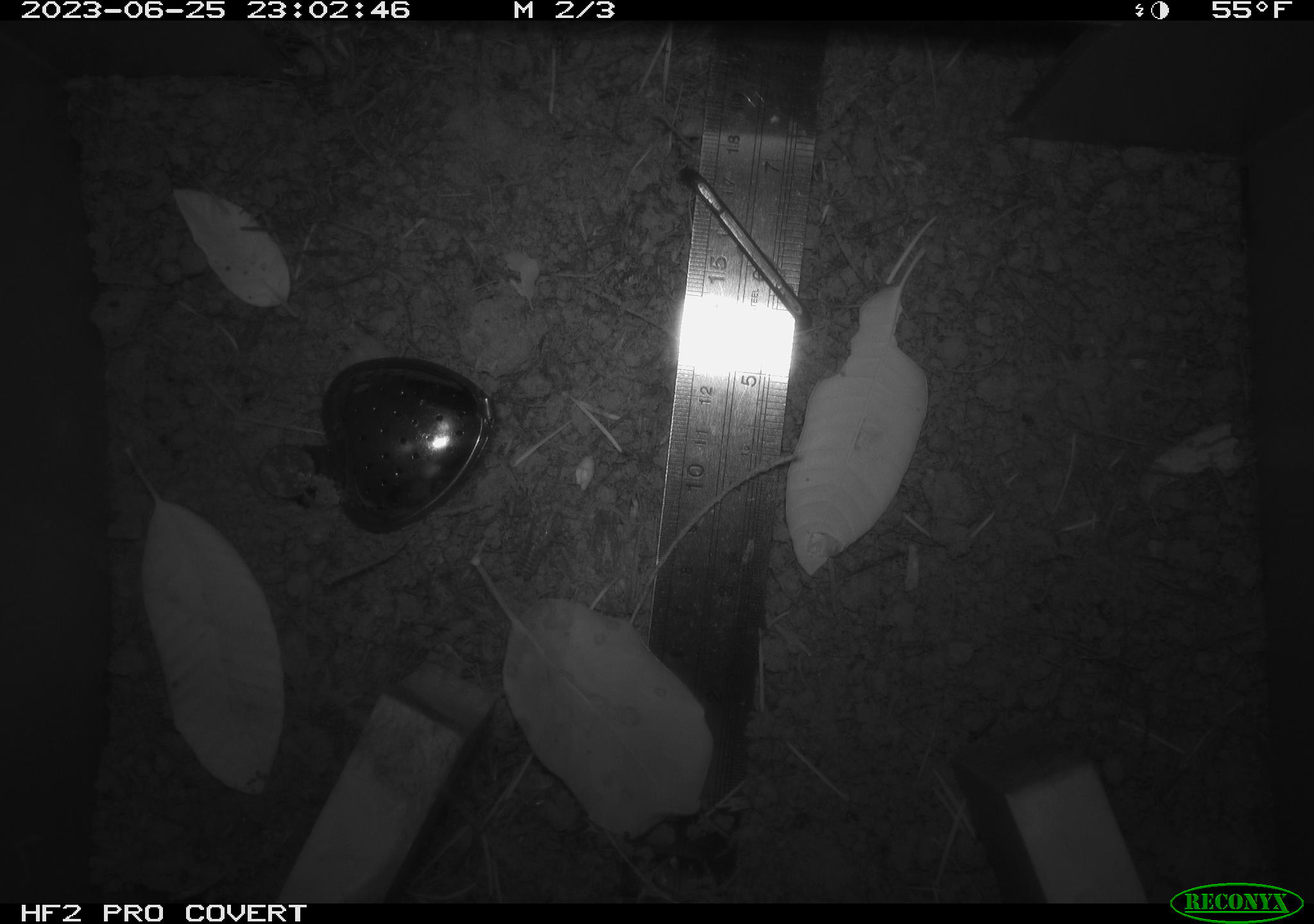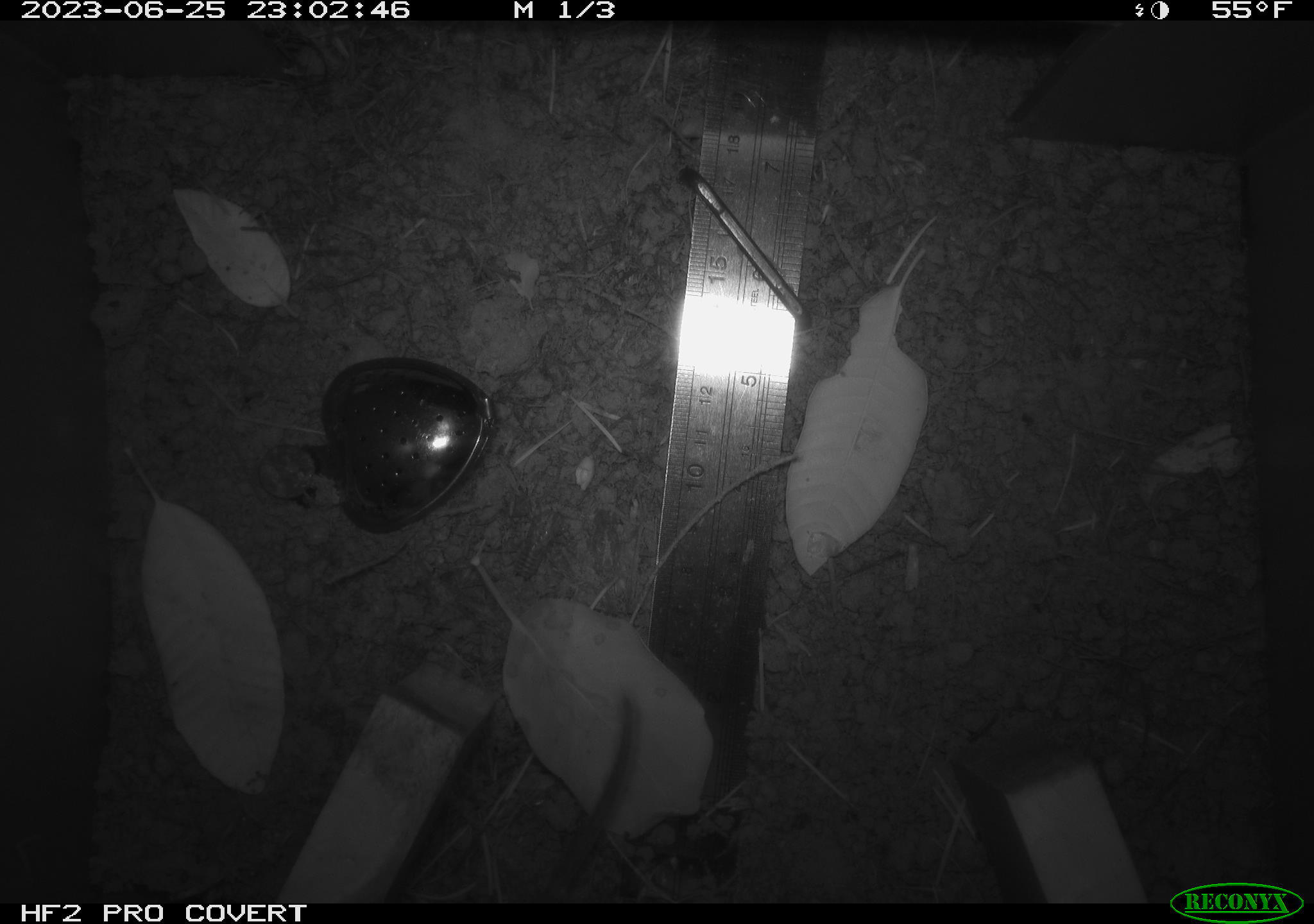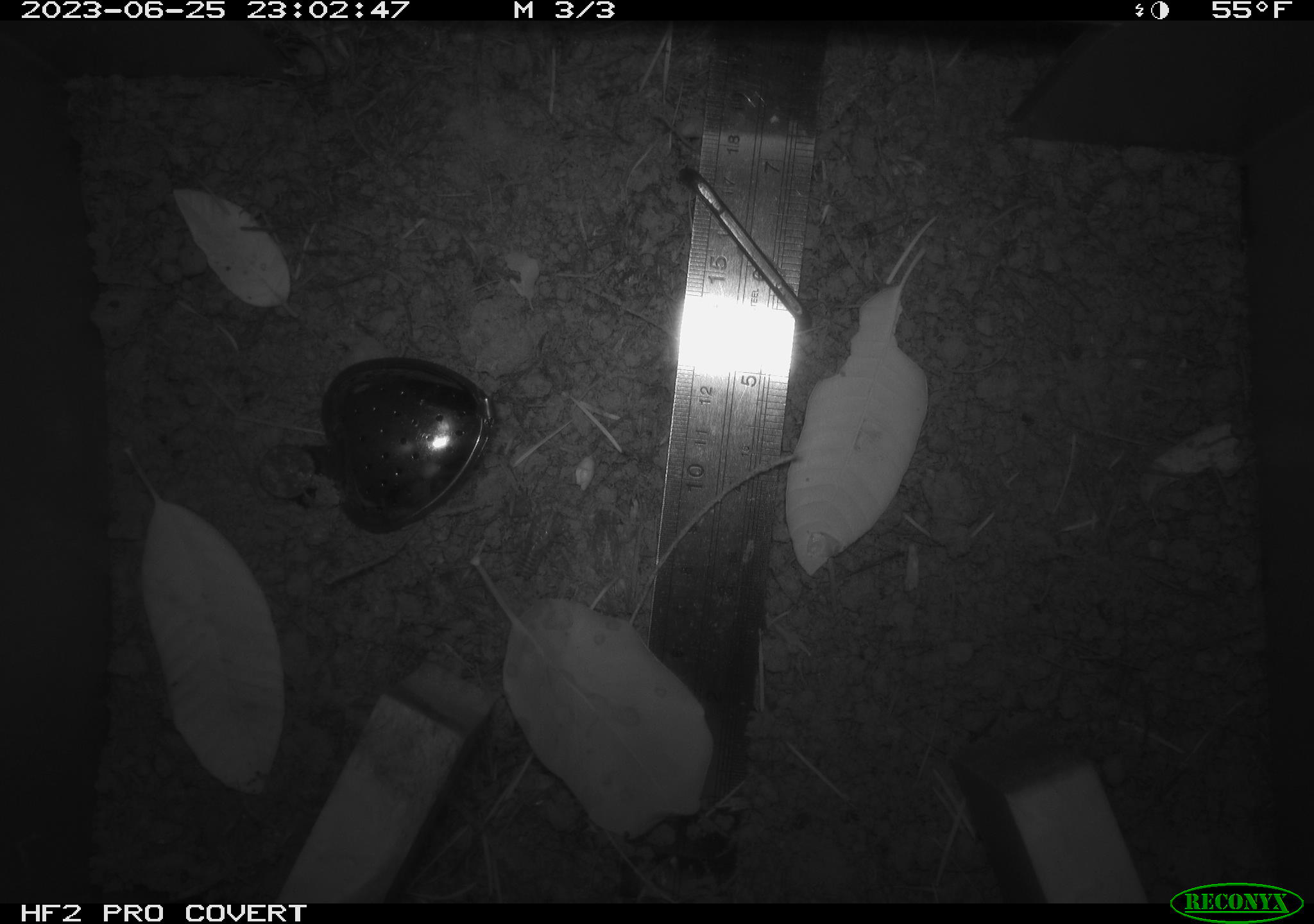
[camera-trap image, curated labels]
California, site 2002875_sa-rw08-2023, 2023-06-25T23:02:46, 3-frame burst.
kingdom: Animalia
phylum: Chordata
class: Mammalia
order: Eulipotyphla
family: Soricidae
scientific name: Soricidae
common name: shrews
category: soricidae family